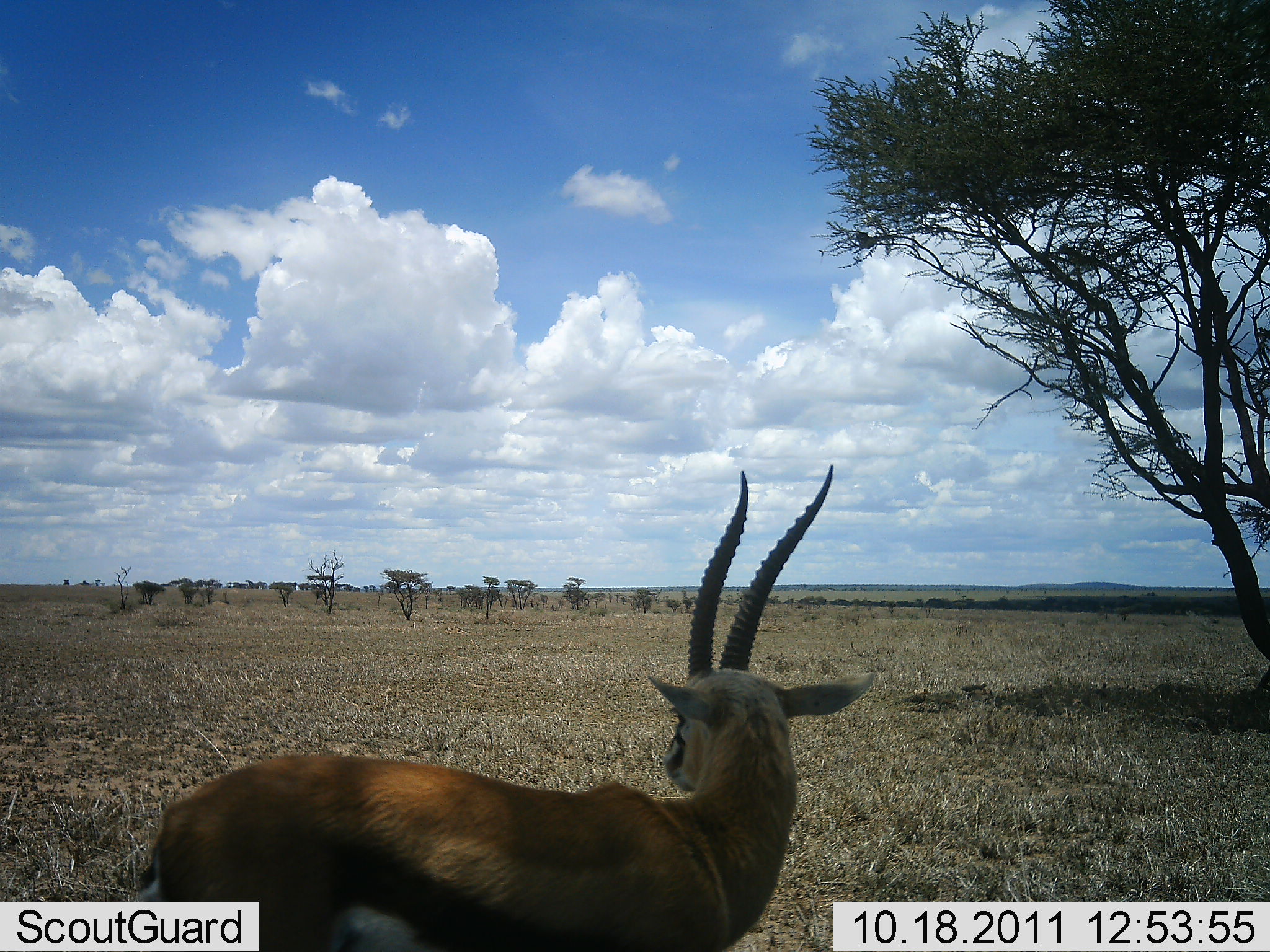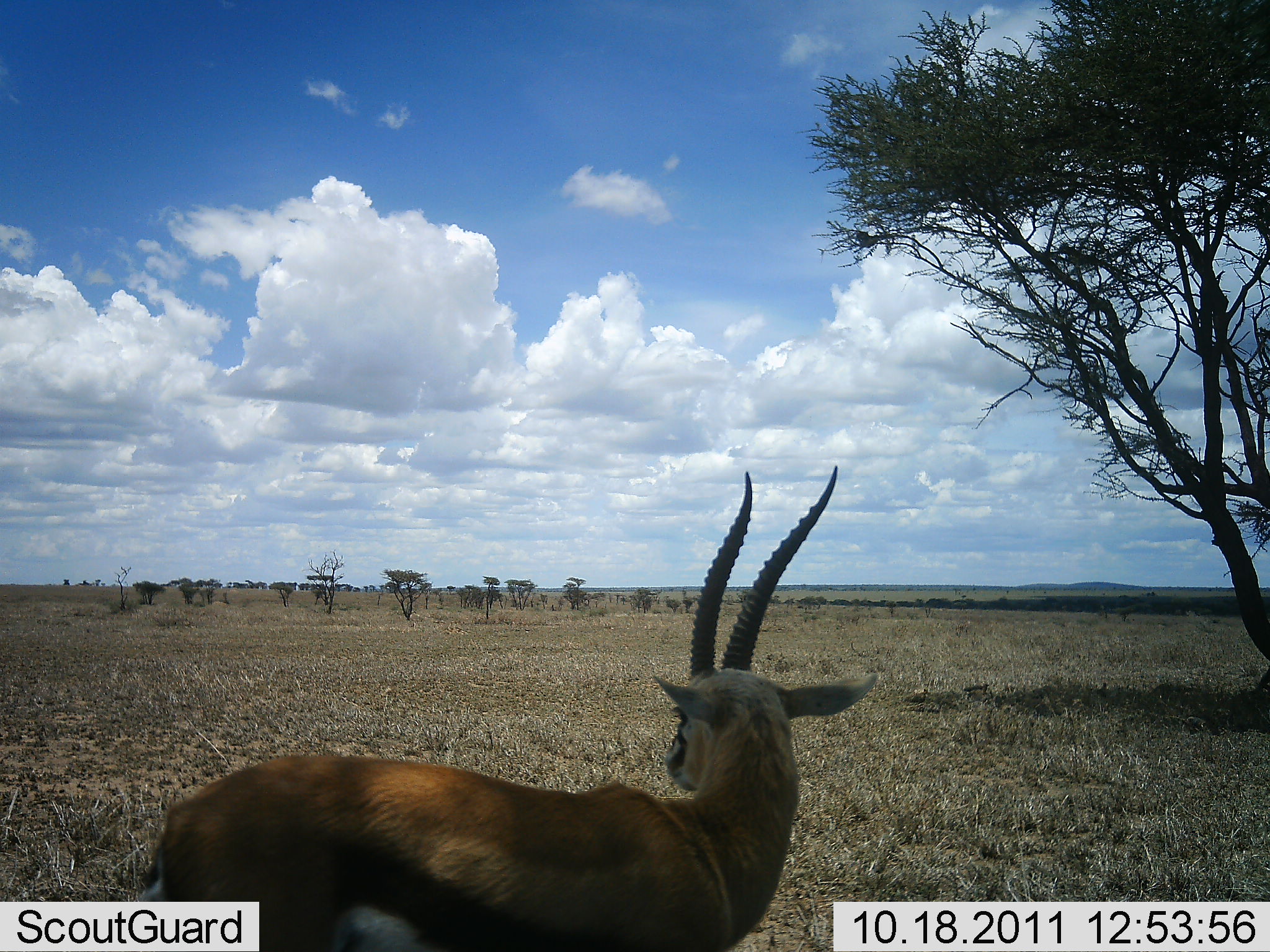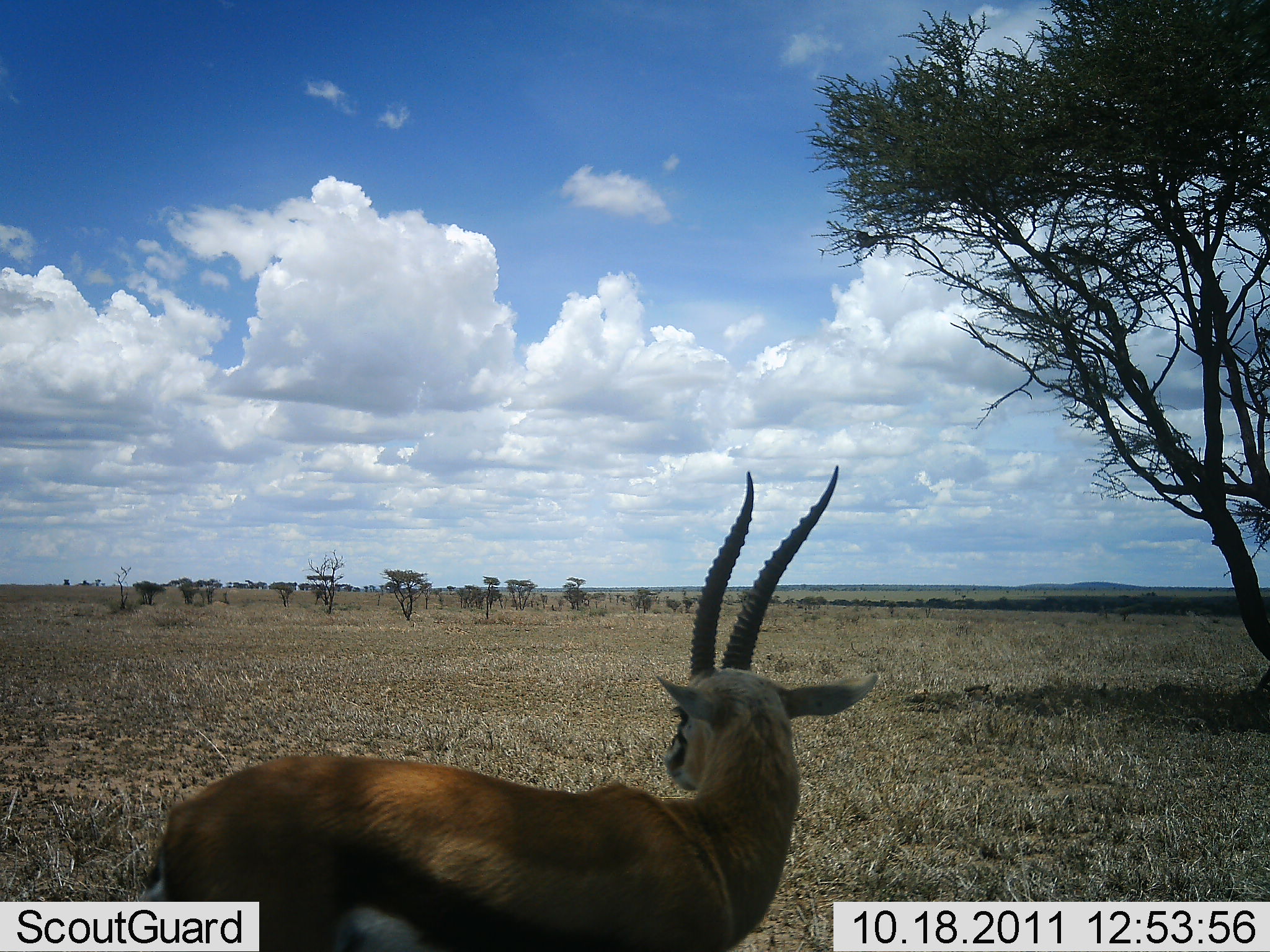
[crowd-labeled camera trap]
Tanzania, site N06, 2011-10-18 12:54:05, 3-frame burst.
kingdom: Animalia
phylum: Chordata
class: Mammalia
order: Artiodactyla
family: Bovidae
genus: Eudorcas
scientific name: Eudorcas thomsonii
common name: thomson's gazelle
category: gazellethomsons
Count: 1.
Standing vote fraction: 80%.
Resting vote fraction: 10%.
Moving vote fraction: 10%.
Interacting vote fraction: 0%.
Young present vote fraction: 0%.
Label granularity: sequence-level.